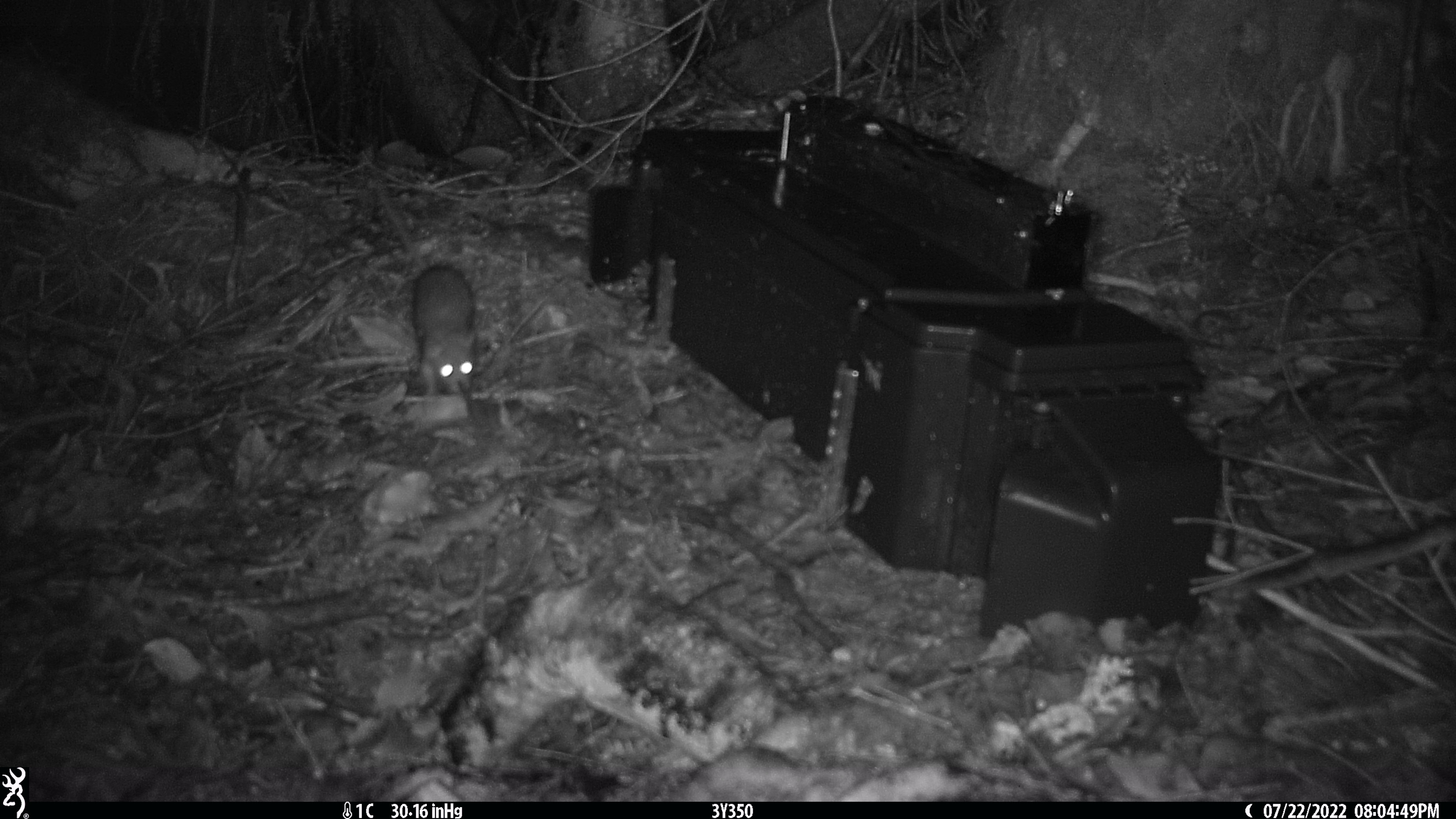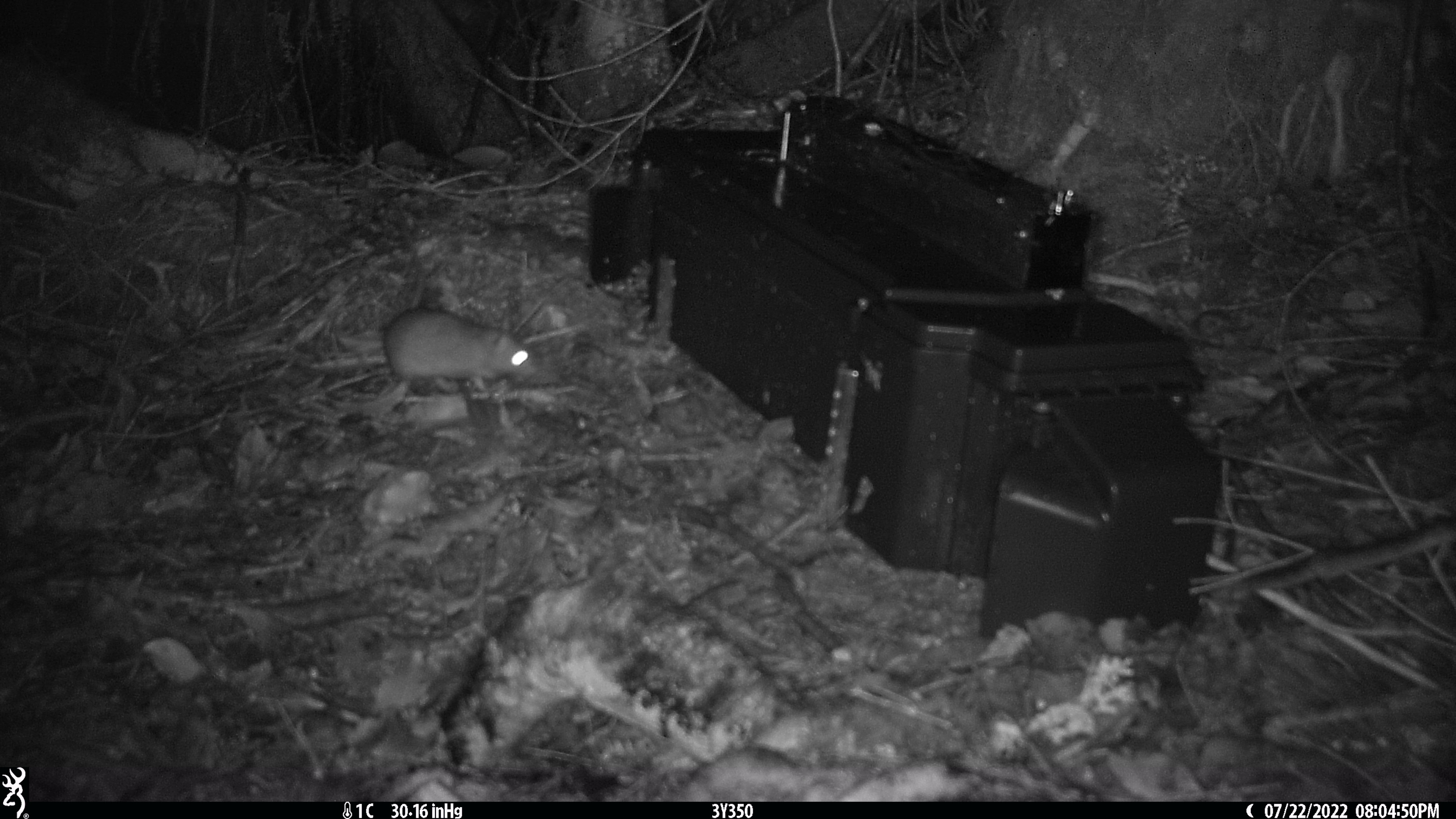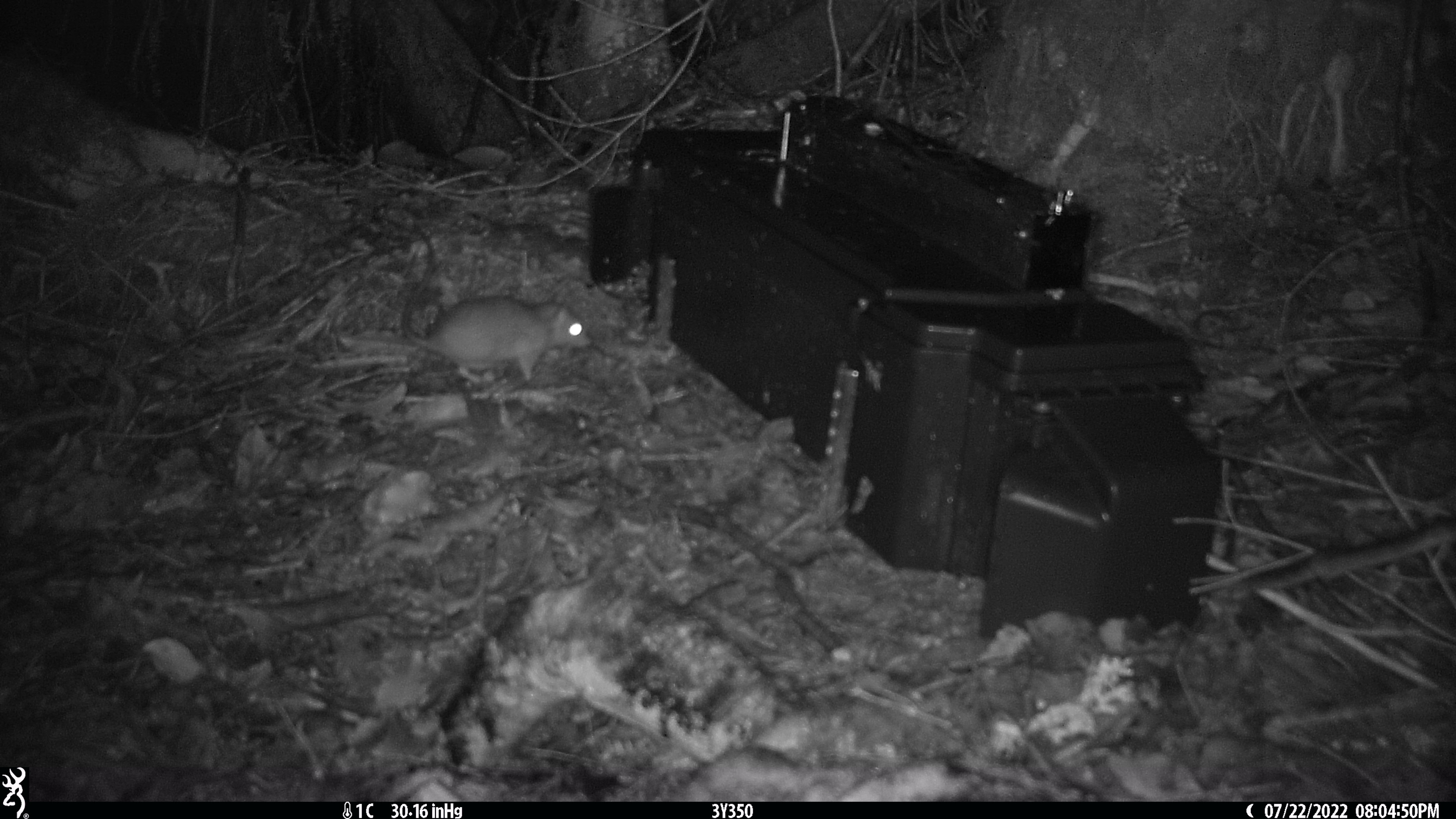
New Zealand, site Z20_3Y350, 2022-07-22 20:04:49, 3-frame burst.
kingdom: Animalia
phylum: Chordata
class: Mammalia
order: Rodentia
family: Muridae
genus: Rattus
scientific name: Rattus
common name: rat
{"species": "rat (Rattus)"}